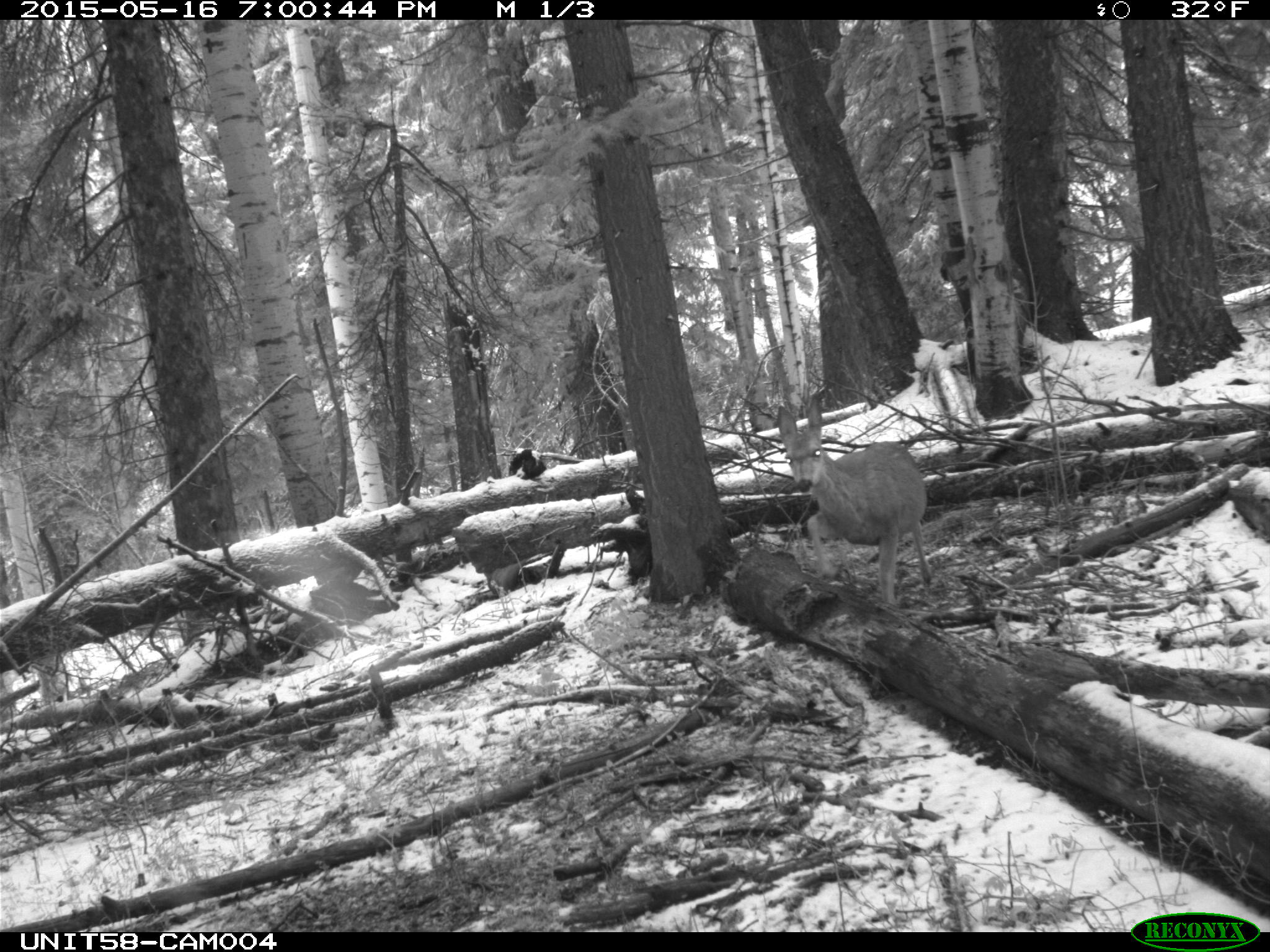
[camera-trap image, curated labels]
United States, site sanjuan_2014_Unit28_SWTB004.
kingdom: Animalia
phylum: Chordata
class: Mammalia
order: Artiodactyla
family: Cervidae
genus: Odocoileus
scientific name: Odocoileus hemionus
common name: mule deer